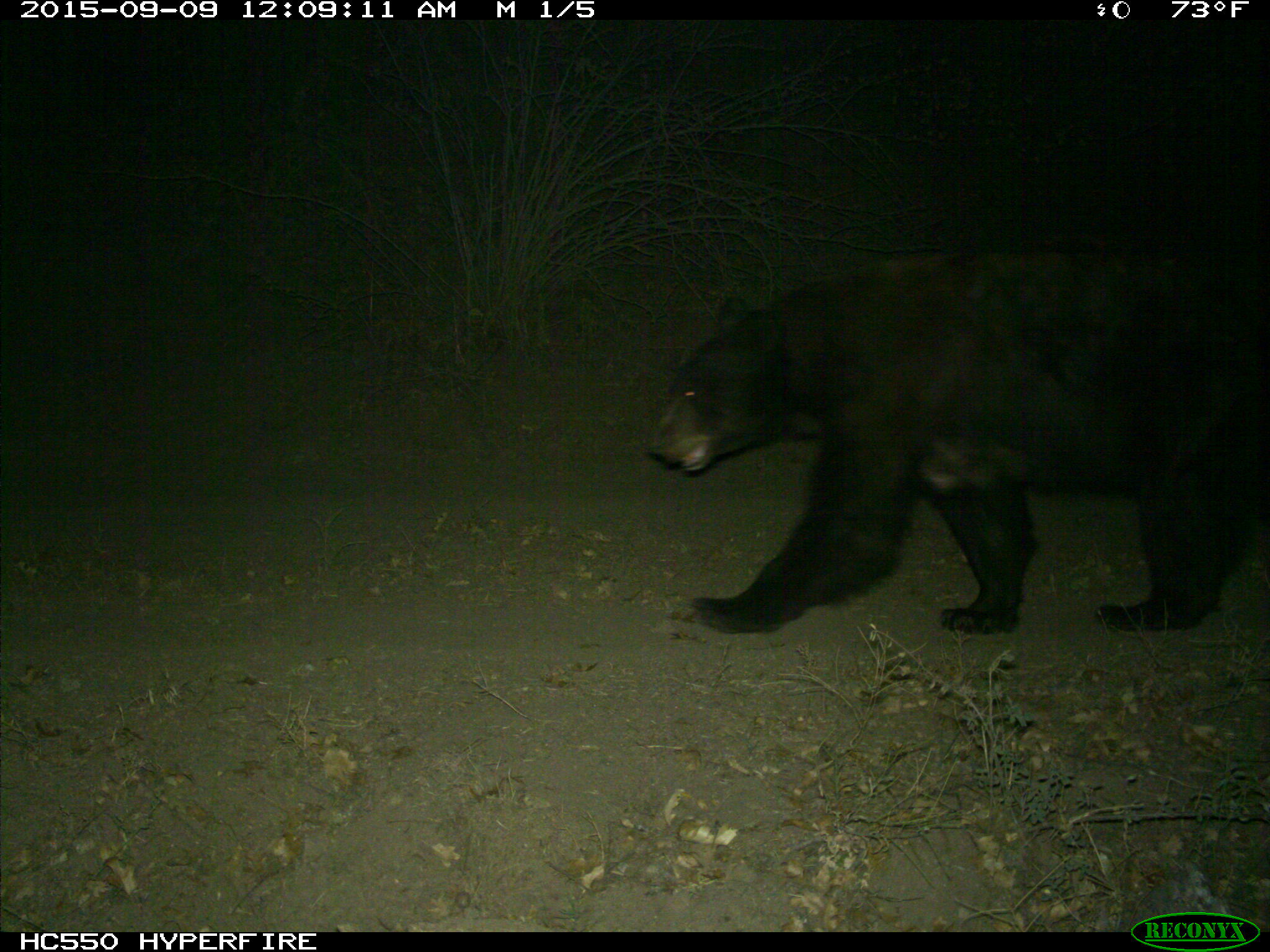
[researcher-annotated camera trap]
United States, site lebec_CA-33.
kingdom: Animalia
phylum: Chordata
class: Mammalia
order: Carnivora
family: Ursidae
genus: Ursus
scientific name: Ursus americanus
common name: american black bear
Ursus americanus (american black bear).